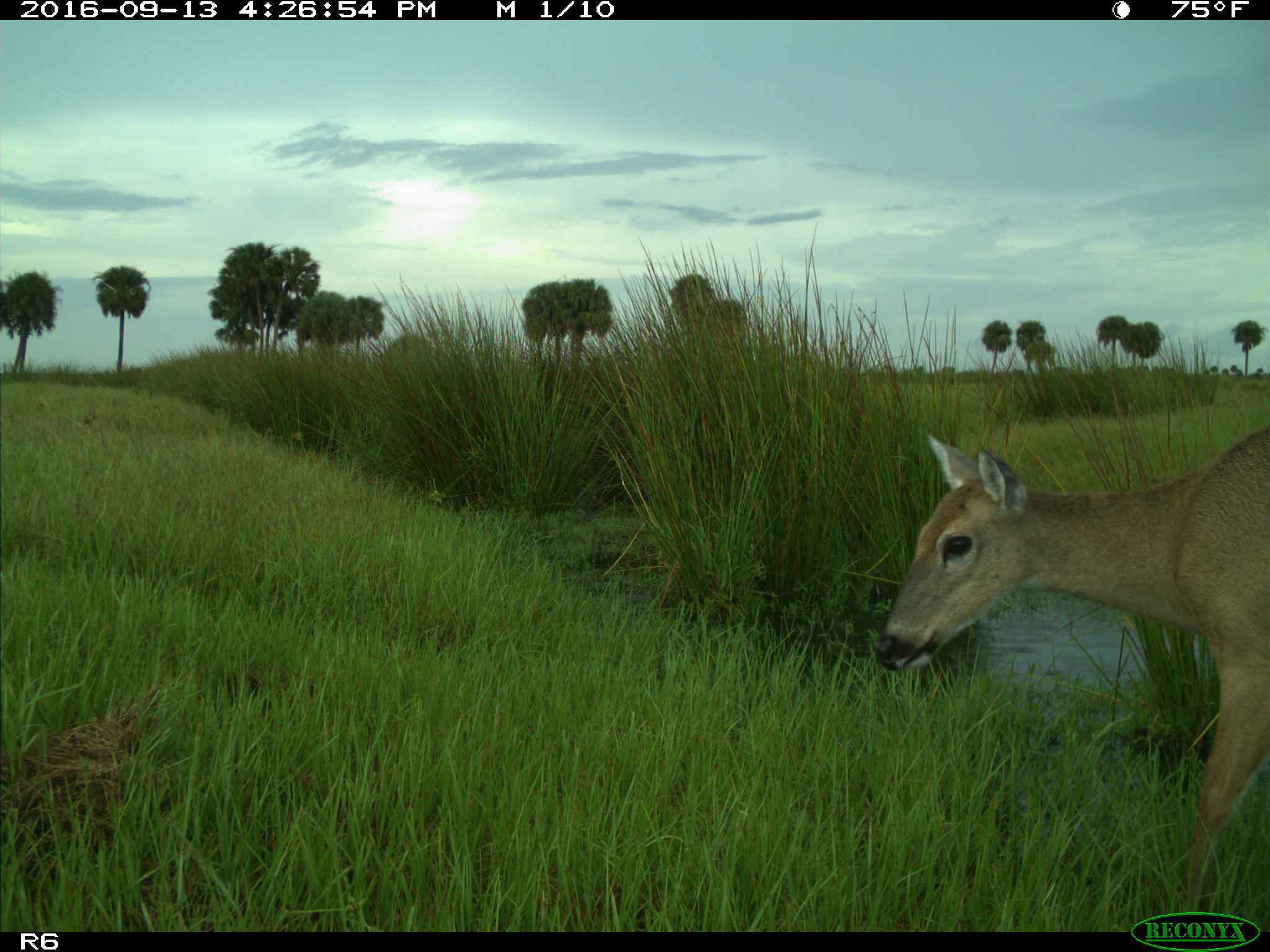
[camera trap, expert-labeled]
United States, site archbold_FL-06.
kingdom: Animalia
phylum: Chordata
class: Mammalia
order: Artiodactyla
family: Cervidae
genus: Odocoileus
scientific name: Odocoileus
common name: deer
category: unidentified deer